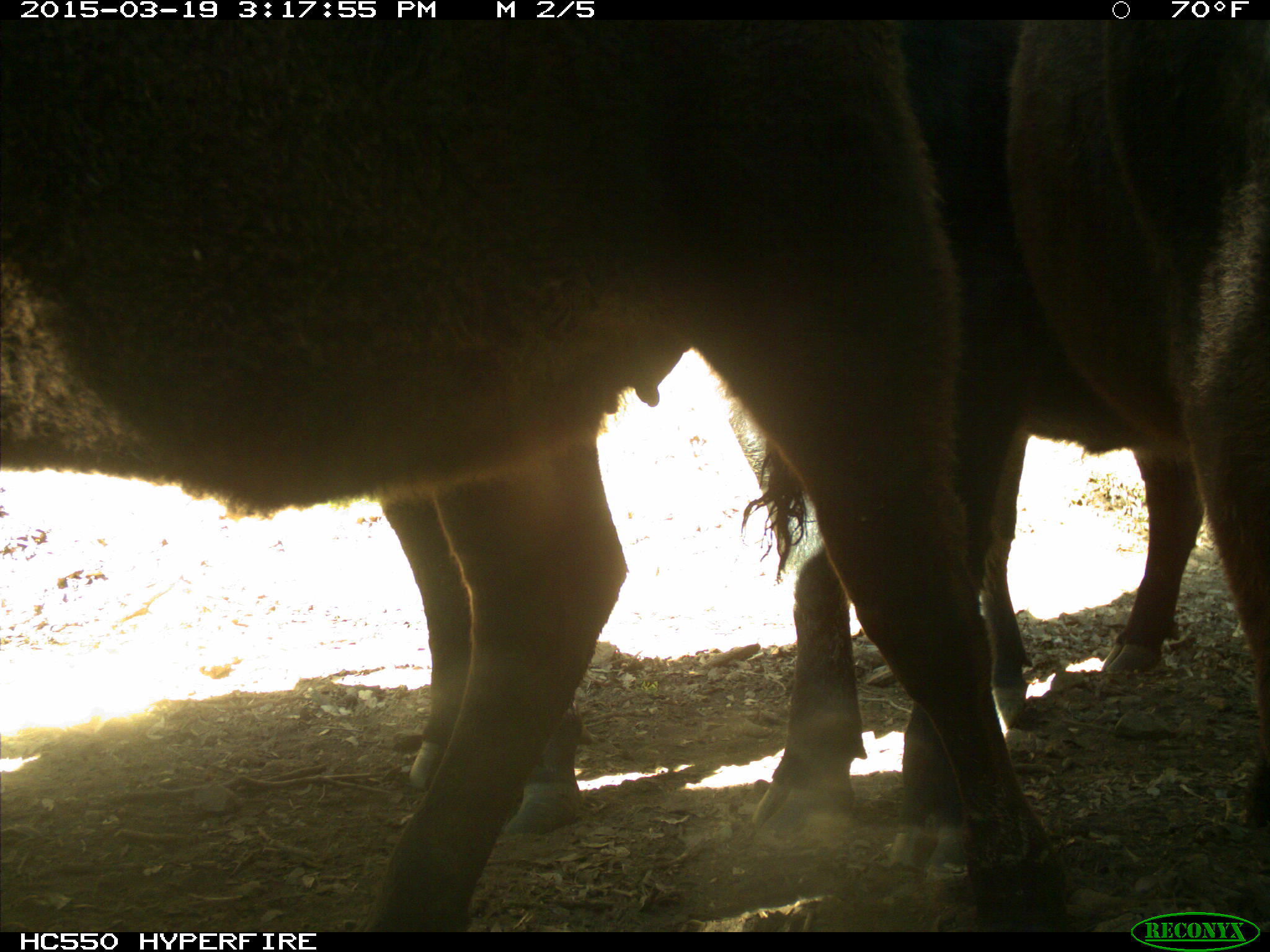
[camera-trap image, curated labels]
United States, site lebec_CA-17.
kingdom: Animalia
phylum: Chordata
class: Mammalia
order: Artiodactyla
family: Bovidae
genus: Bos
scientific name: Bos taurus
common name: domestic cow